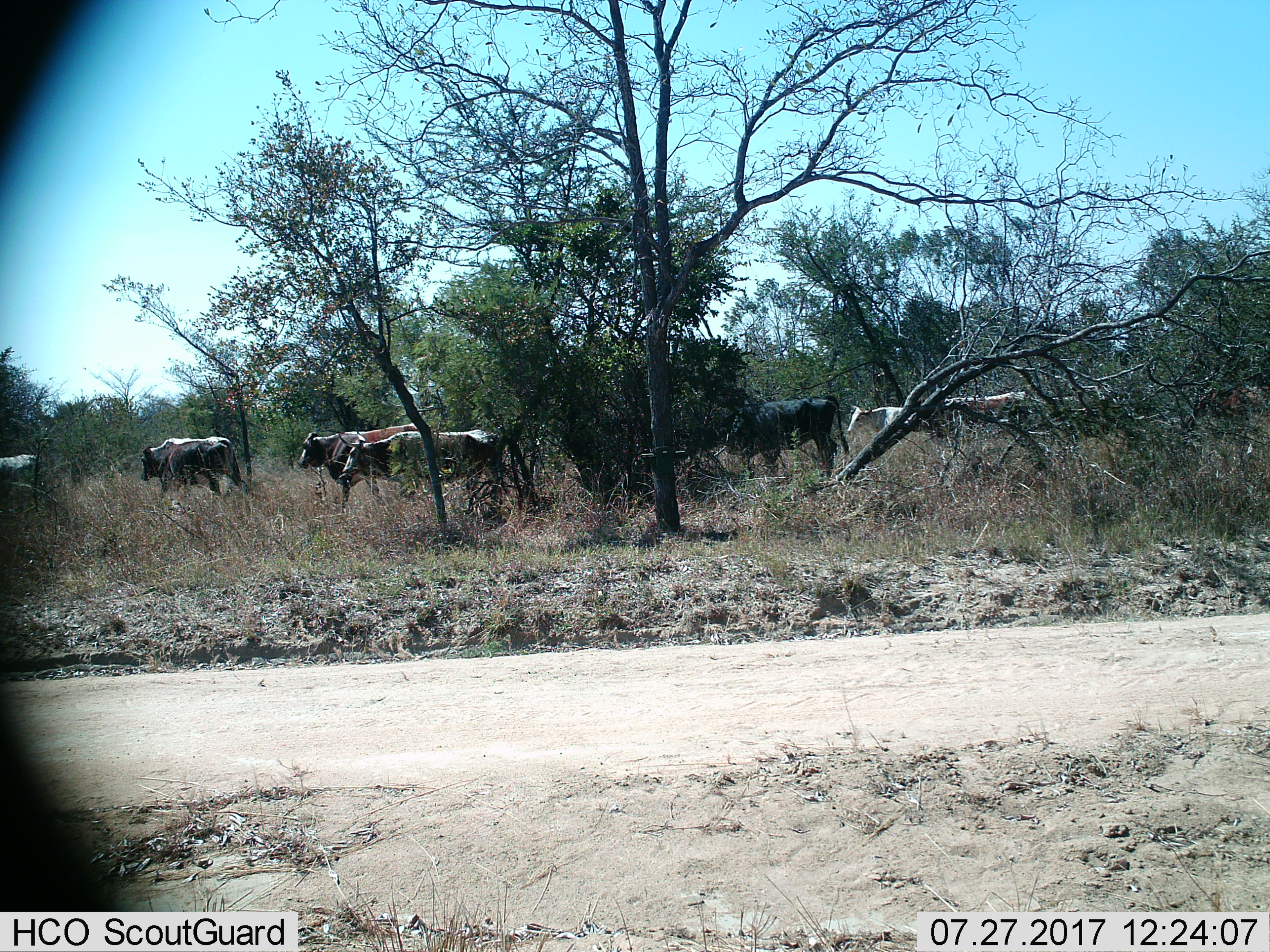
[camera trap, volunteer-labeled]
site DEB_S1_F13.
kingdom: Animalia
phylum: Chordata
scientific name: Vertebrata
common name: domestic animal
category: domesticanimal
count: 8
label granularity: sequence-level